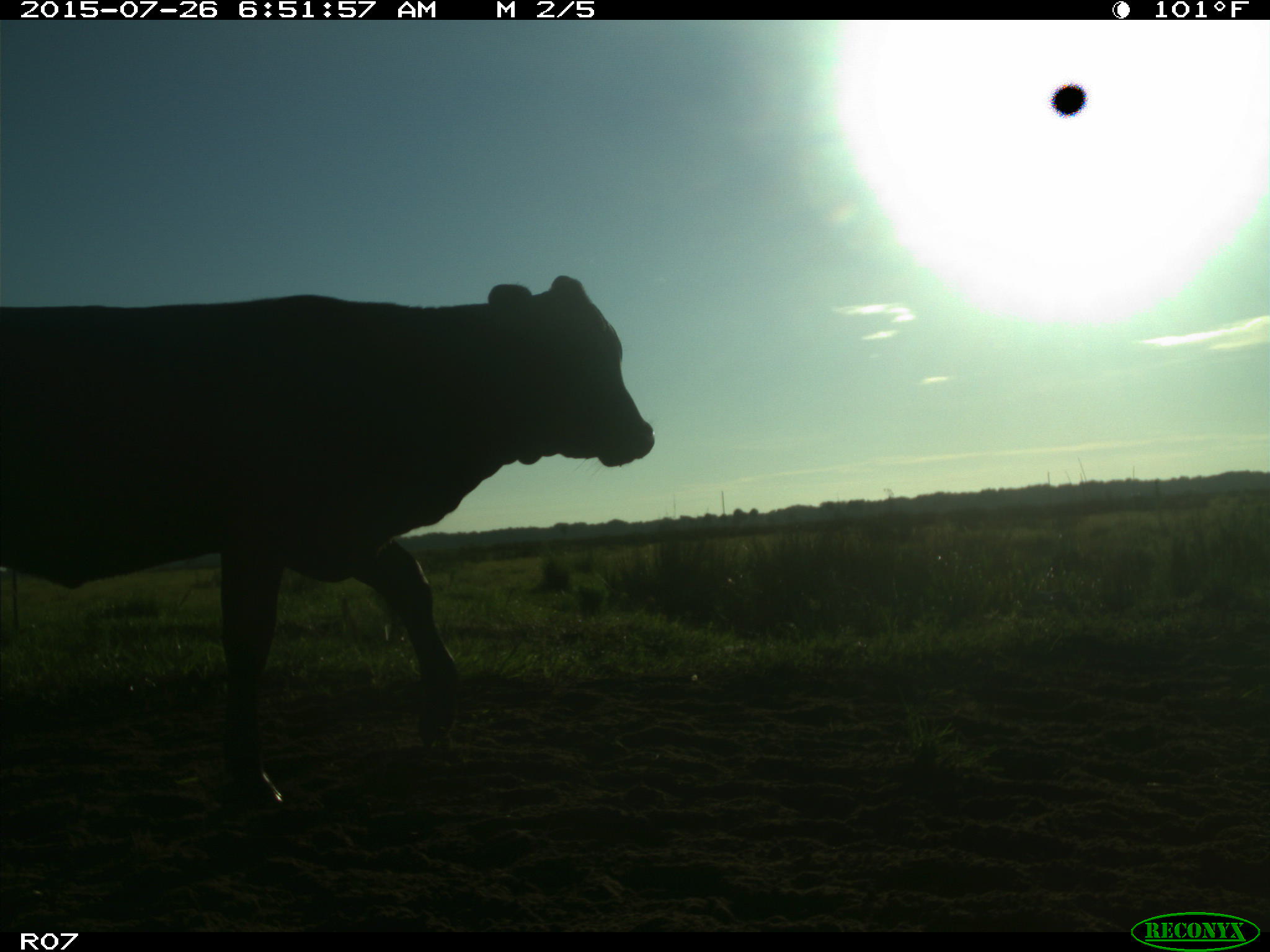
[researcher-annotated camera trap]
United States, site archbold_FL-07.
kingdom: Animalia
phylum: Chordata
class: Mammalia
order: Artiodactyla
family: Bovidae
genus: Bos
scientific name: Bos taurus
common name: domestic cow